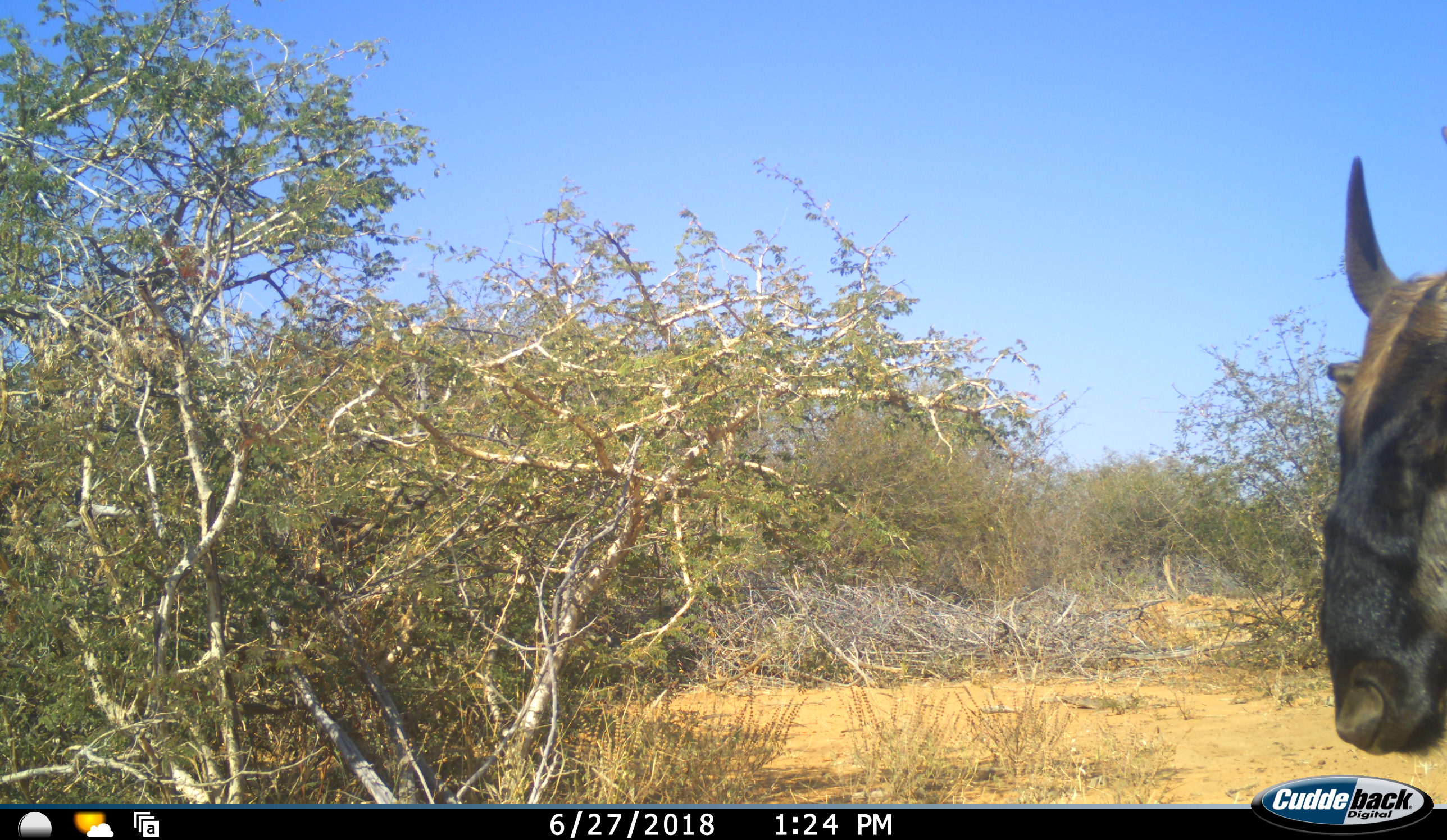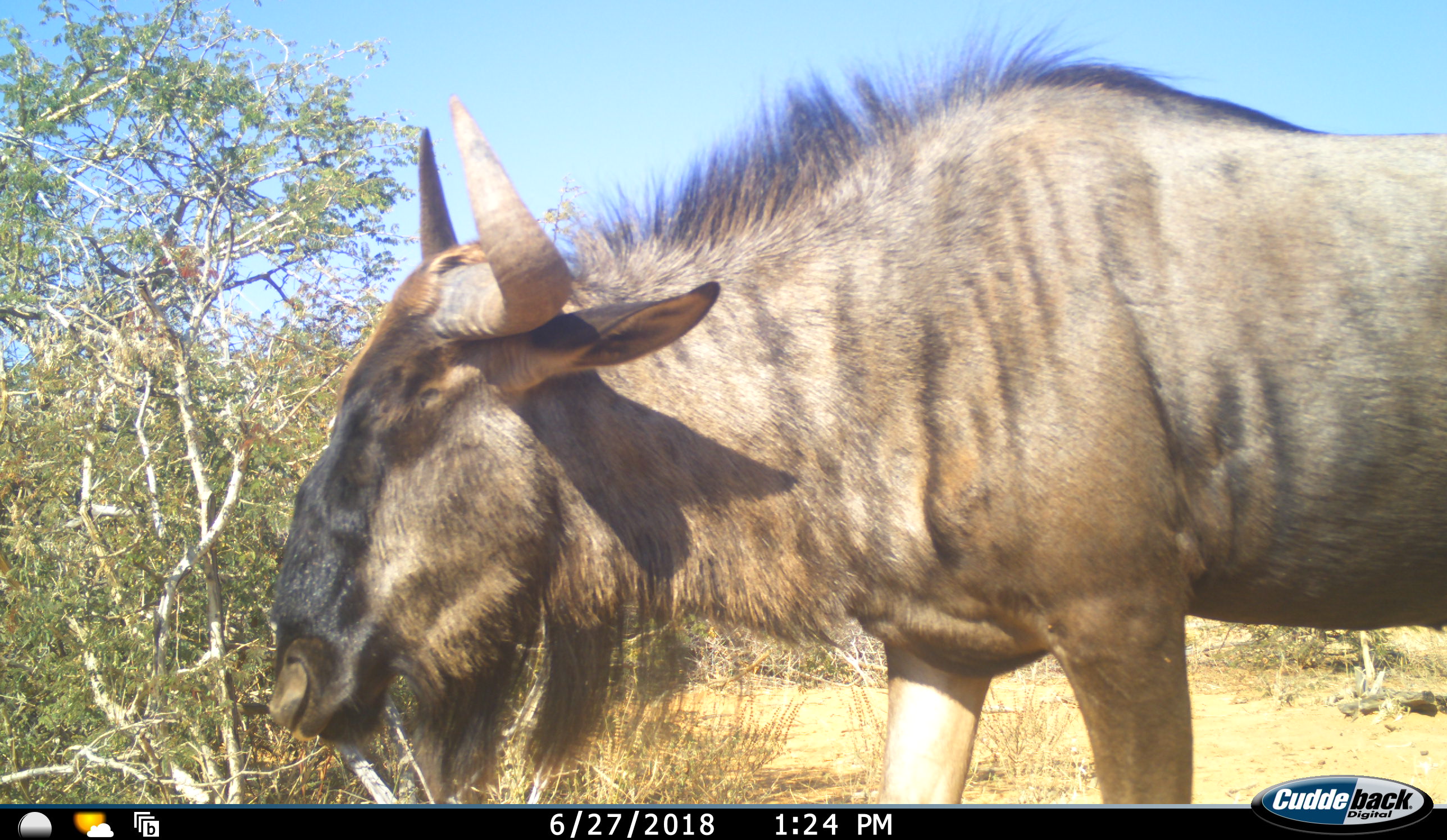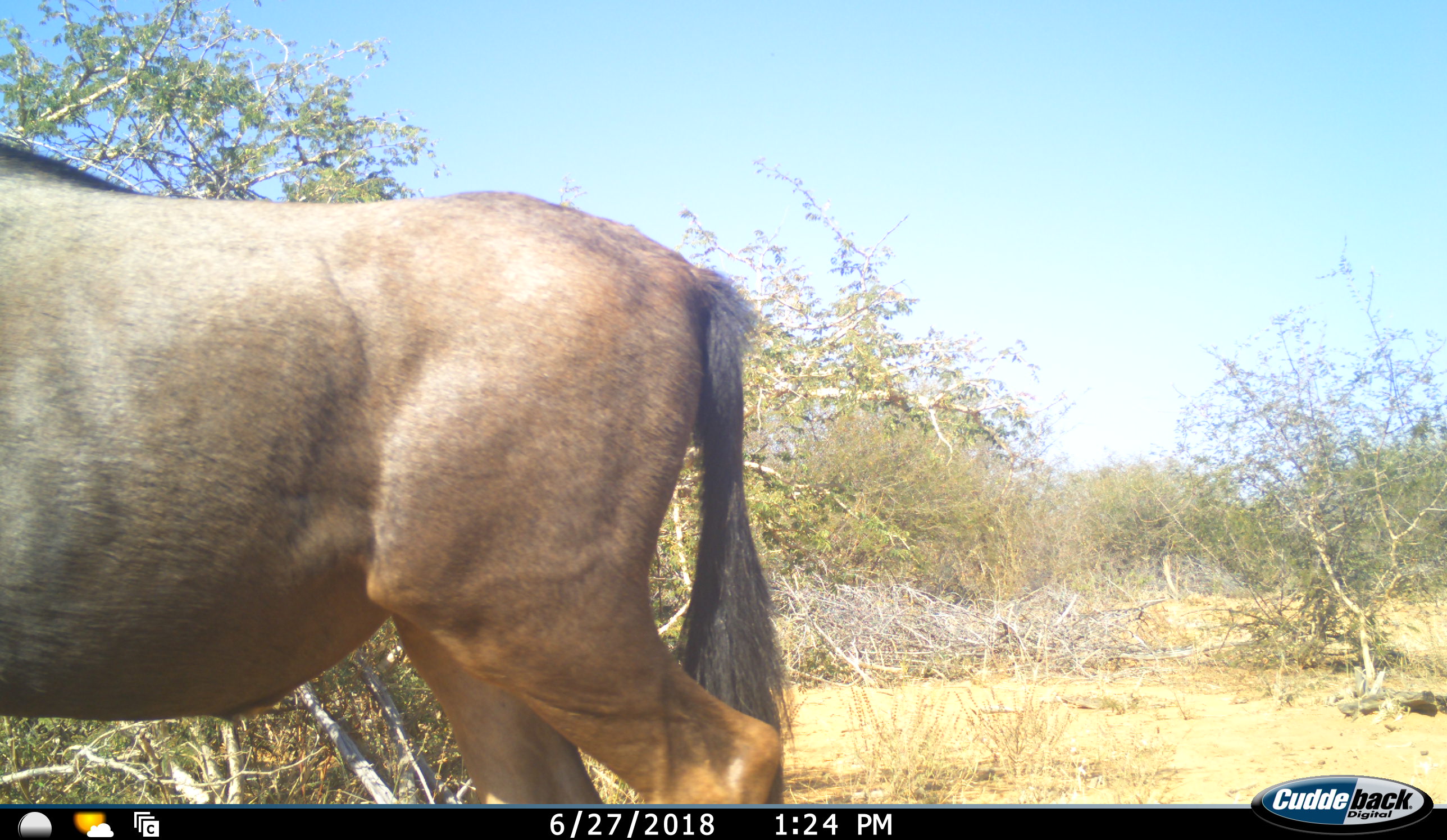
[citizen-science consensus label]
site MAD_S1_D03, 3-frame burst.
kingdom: Animalia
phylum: Chordata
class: Mammalia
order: Artiodactyla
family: Bovidae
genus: Connochaetes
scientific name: Connochaetes taurinus taurinus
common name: blue wildebeest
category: wildebeestblue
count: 1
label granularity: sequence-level